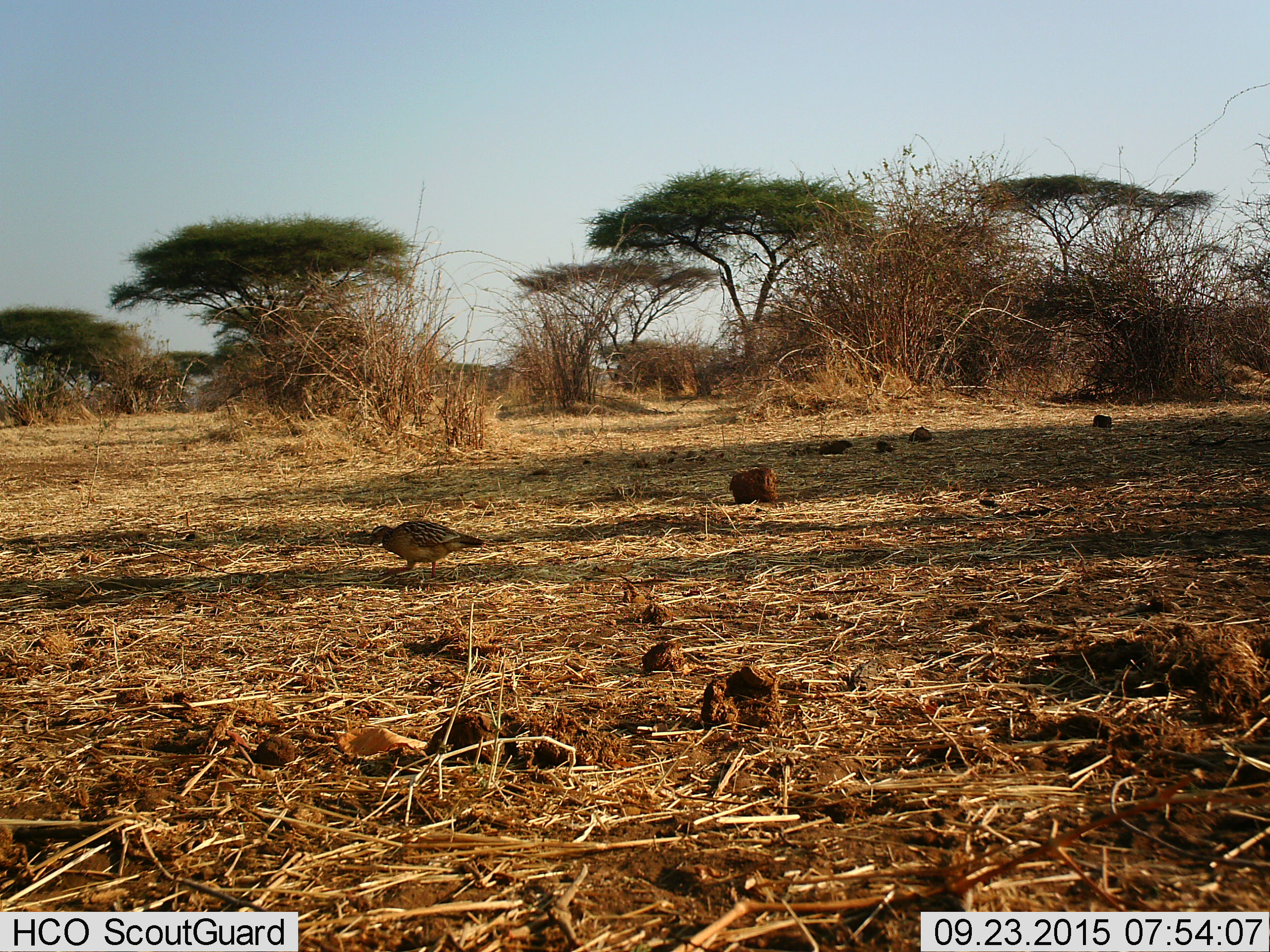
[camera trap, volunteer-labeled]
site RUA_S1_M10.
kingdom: Animalia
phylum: Chordata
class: Aves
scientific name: Aves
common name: bird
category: birdother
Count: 1.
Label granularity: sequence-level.